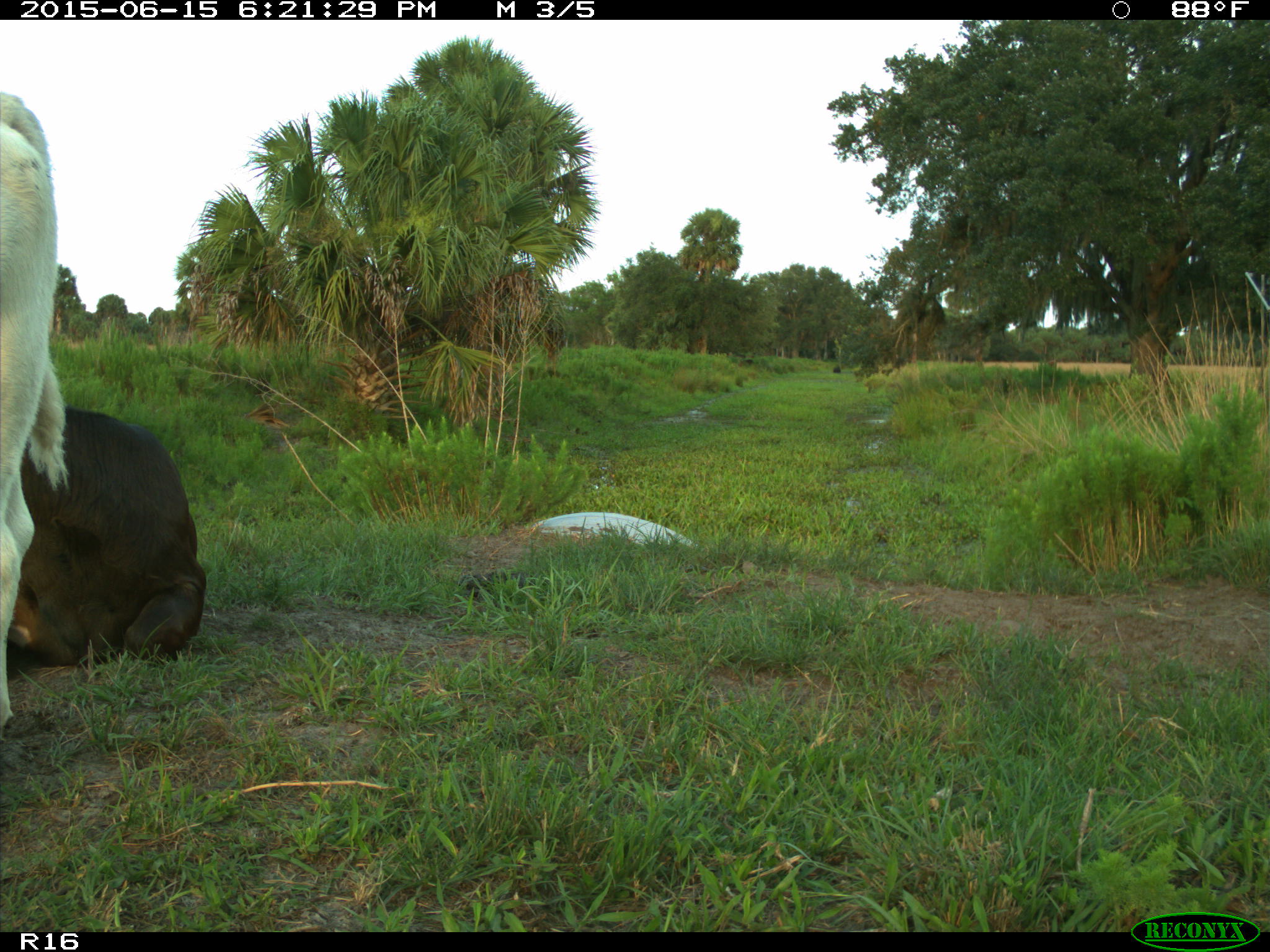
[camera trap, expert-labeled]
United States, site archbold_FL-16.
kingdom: Animalia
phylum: Chordata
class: Mammalia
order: Artiodactyla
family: Bovidae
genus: Bos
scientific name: Bos taurus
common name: domestic cow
Bos taurus (domestic cow).